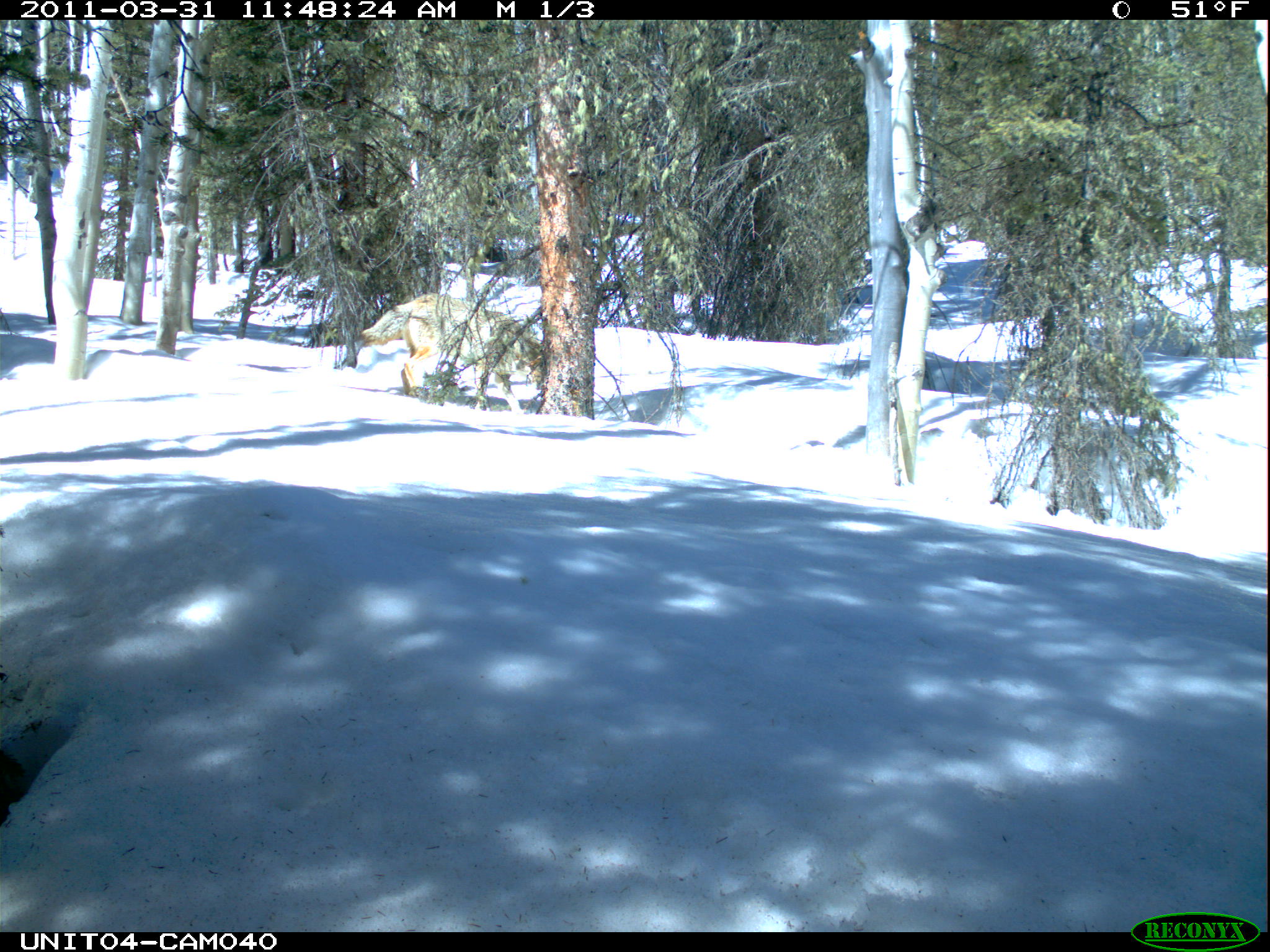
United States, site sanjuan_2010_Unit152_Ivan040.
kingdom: Animalia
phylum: Chordata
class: Mammalia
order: Carnivora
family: Canidae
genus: Canis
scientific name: Canis latrans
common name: coyote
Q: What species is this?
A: Canis latrans (coyote).